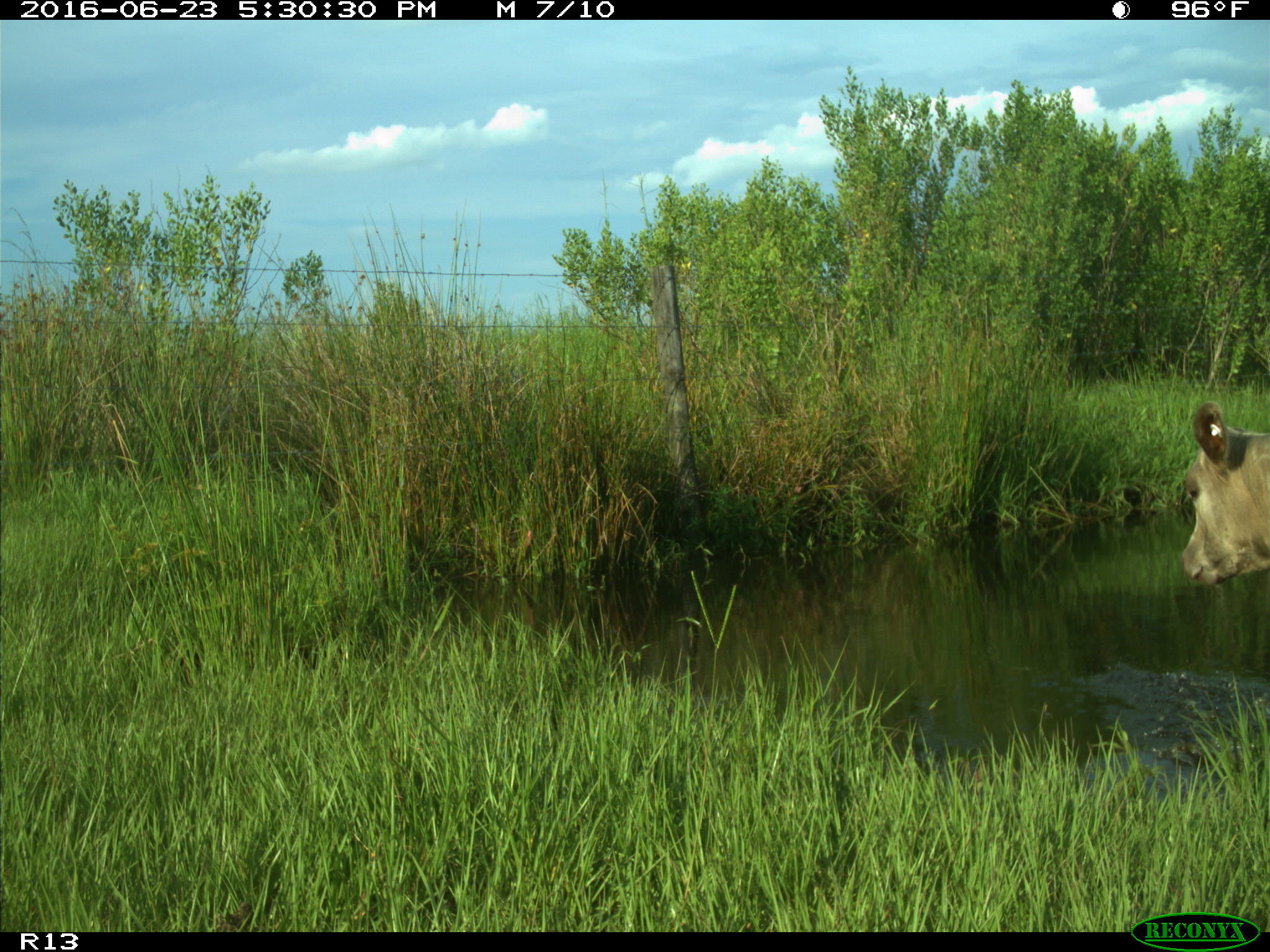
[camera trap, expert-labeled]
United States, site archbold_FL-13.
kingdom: Animalia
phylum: Chordata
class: Mammalia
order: Artiodactyla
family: Bovidae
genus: Bos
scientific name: Bos taurus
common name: domestic cow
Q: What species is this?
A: Bos taurus (domestic cow).